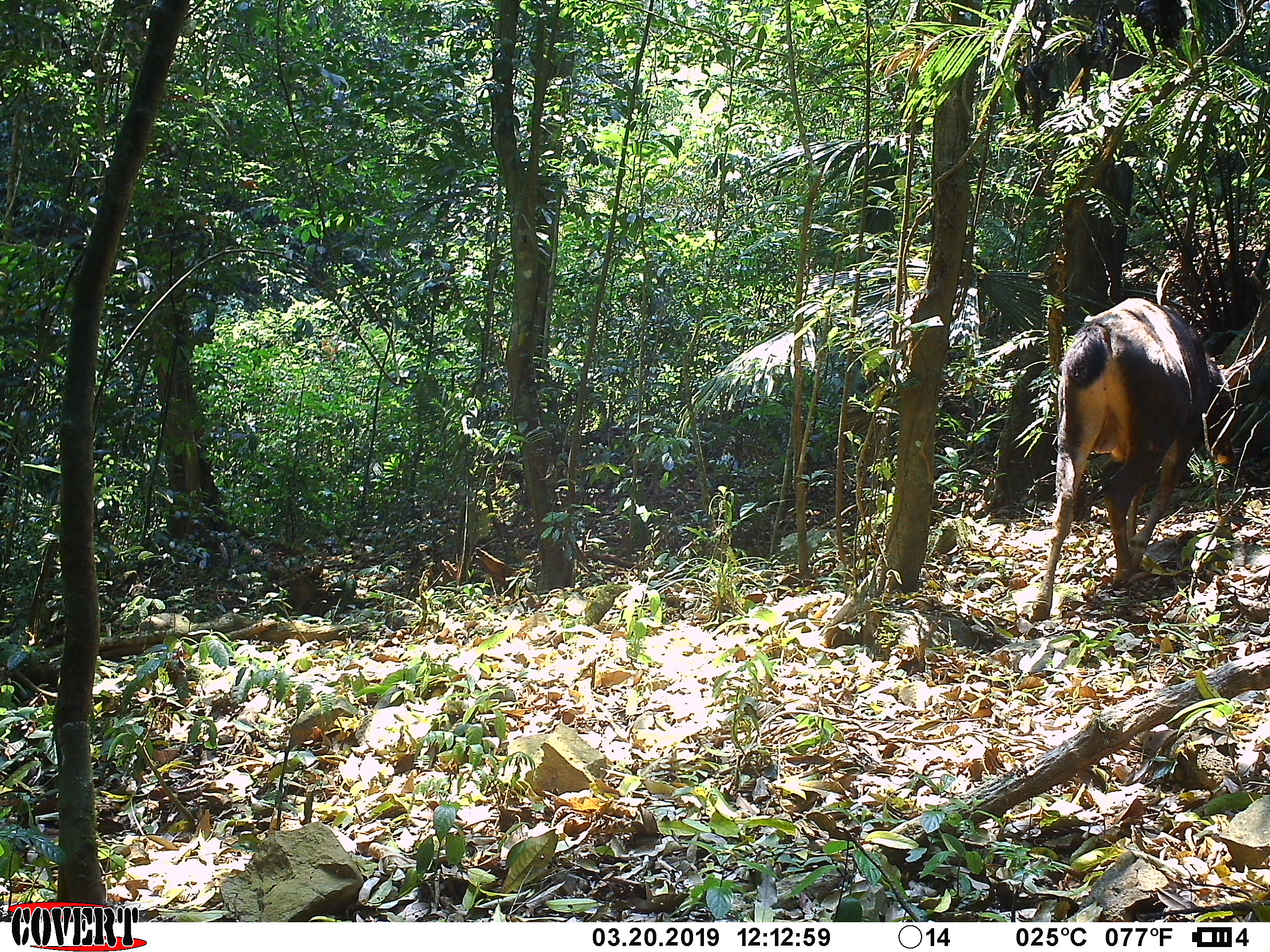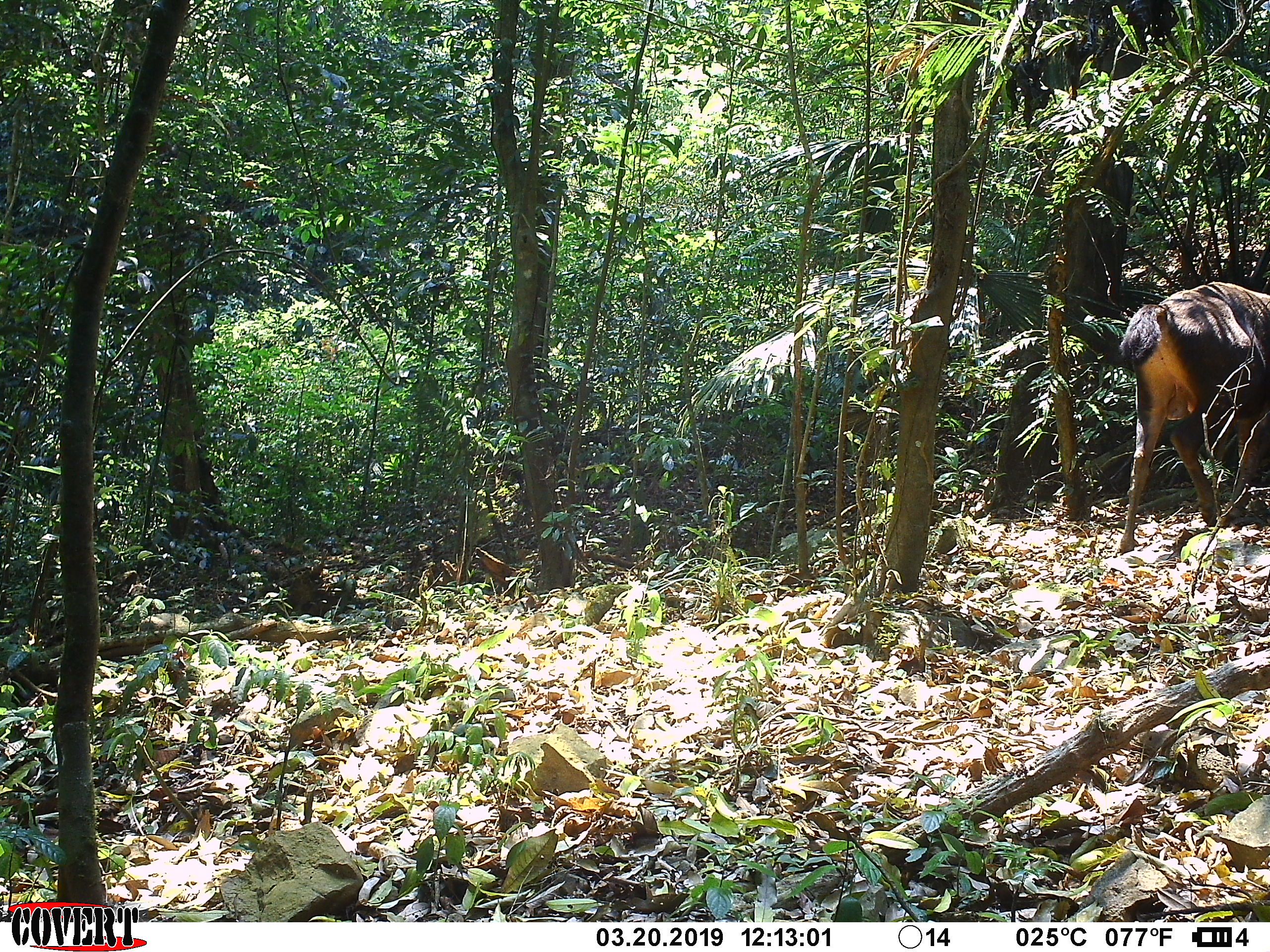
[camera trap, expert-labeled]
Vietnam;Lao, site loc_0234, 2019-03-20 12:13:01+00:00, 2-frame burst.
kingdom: Animalia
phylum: Chordata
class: Mammalia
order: Artiodactyla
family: Cervidae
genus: Rusa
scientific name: Rusa unicolor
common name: sambar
Sambar (Rusa unicolor). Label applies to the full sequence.